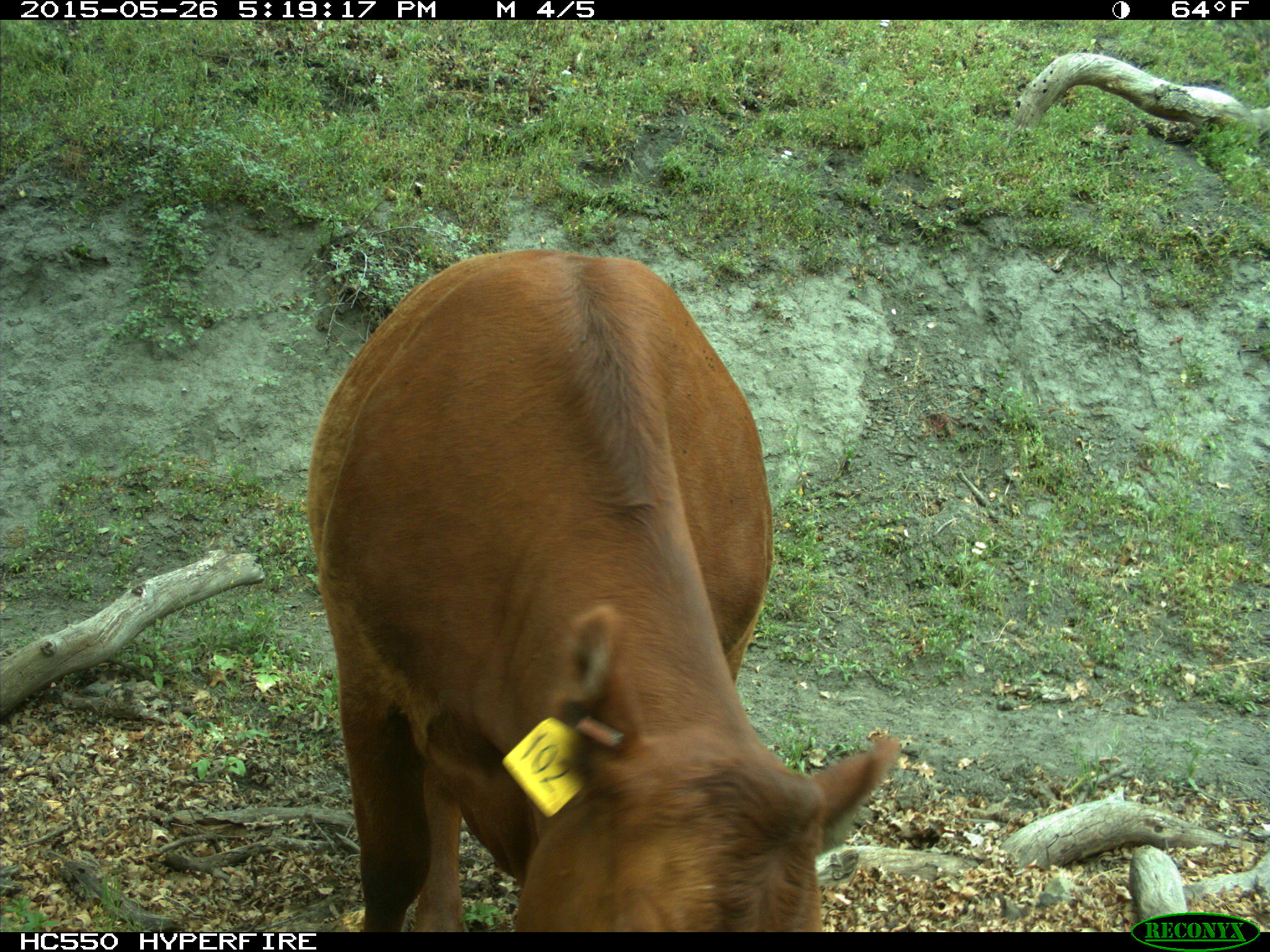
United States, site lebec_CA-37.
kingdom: Animalia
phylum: Chordata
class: Mammalia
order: Artiodactyla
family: Bovidae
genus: Bos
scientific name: Bos taurus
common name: domestic cow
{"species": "Bos taurus (domestic cow)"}